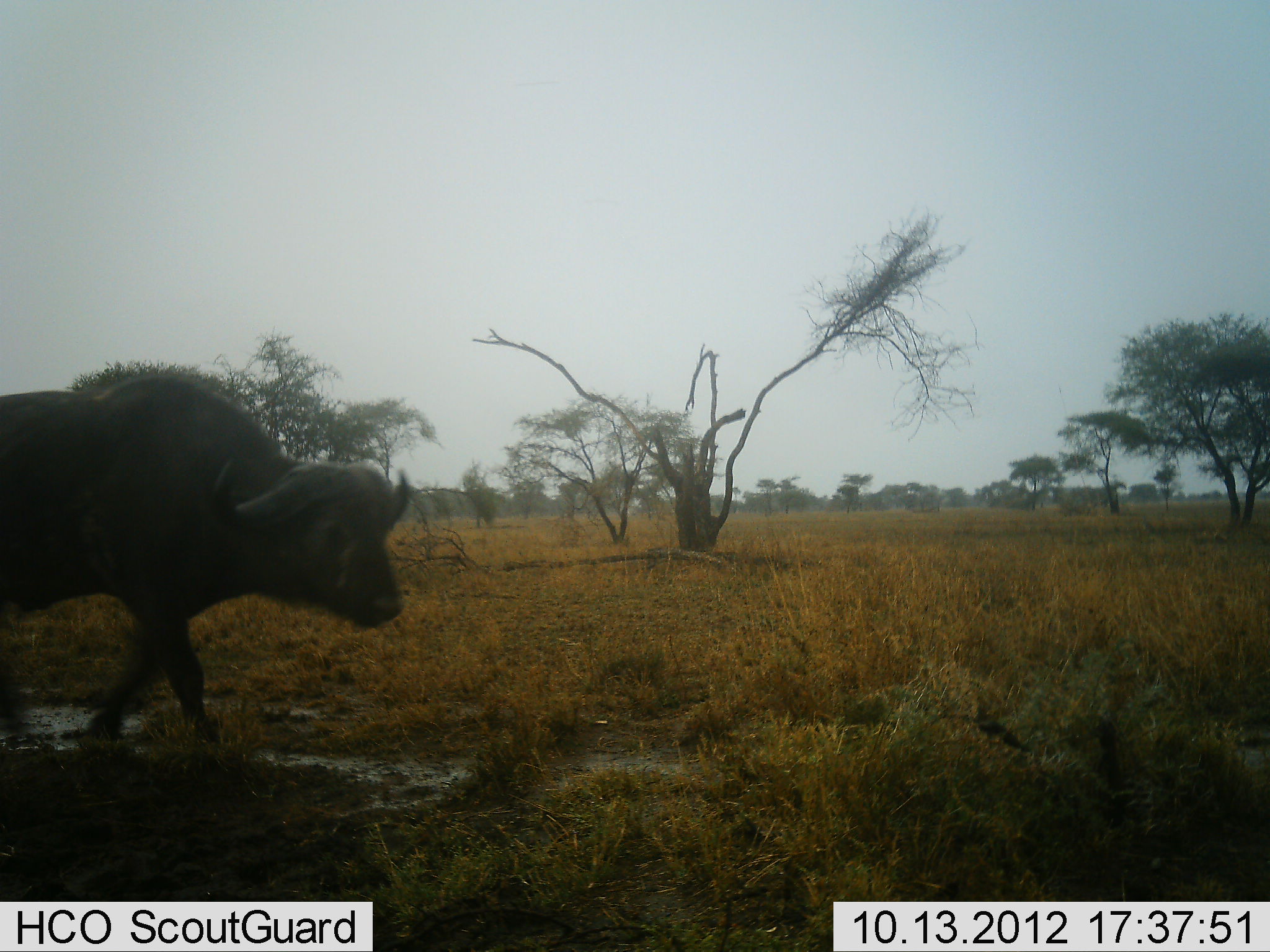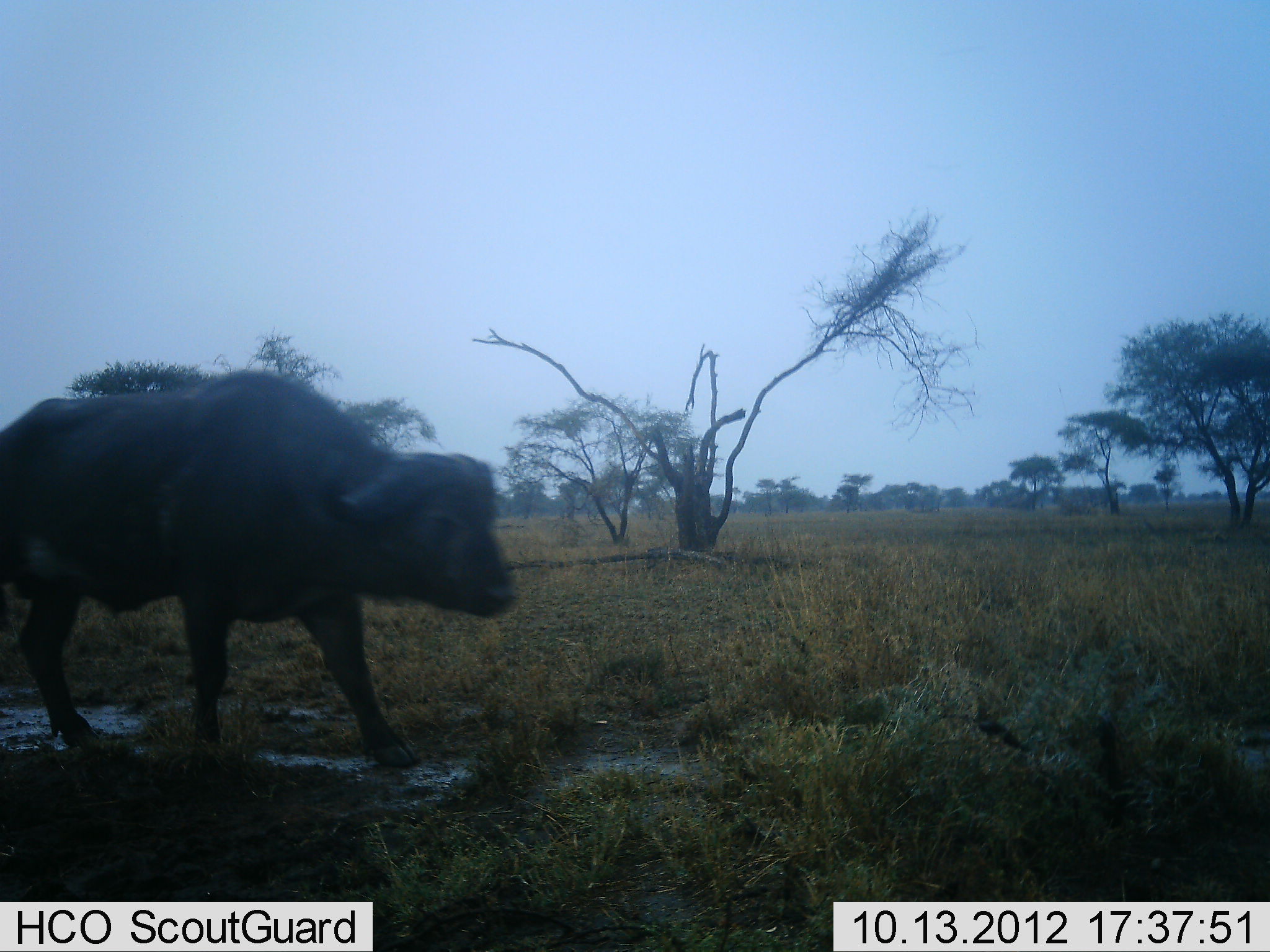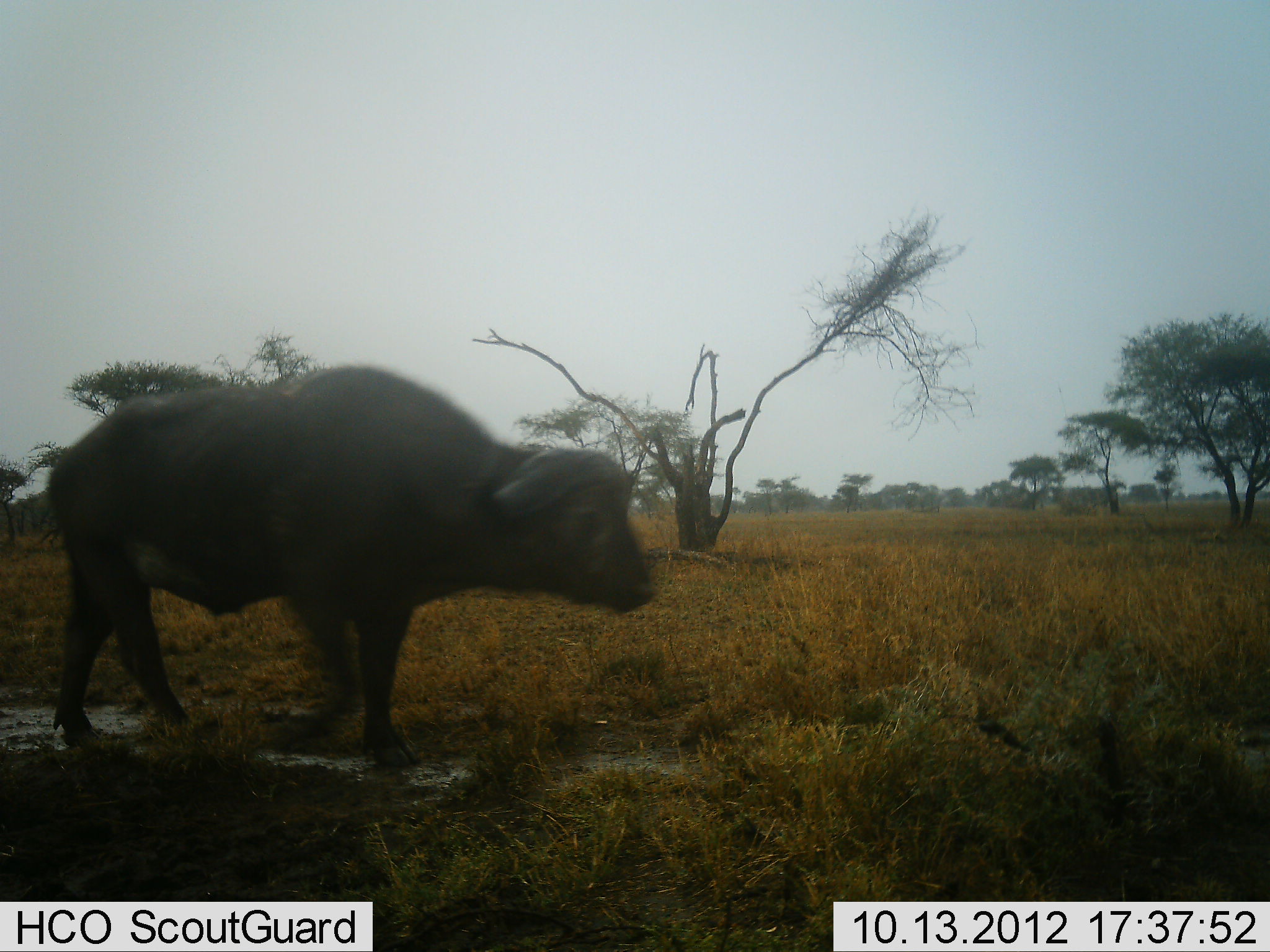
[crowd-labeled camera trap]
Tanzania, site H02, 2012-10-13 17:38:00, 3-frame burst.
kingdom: Animalia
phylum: Chordata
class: Mammalia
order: Artiodactyla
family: Bovidae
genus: Syncerus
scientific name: Syncerus caffer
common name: cape buffalo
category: buffalo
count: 1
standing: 0%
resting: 0%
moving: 100%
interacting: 0%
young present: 0%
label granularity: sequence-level